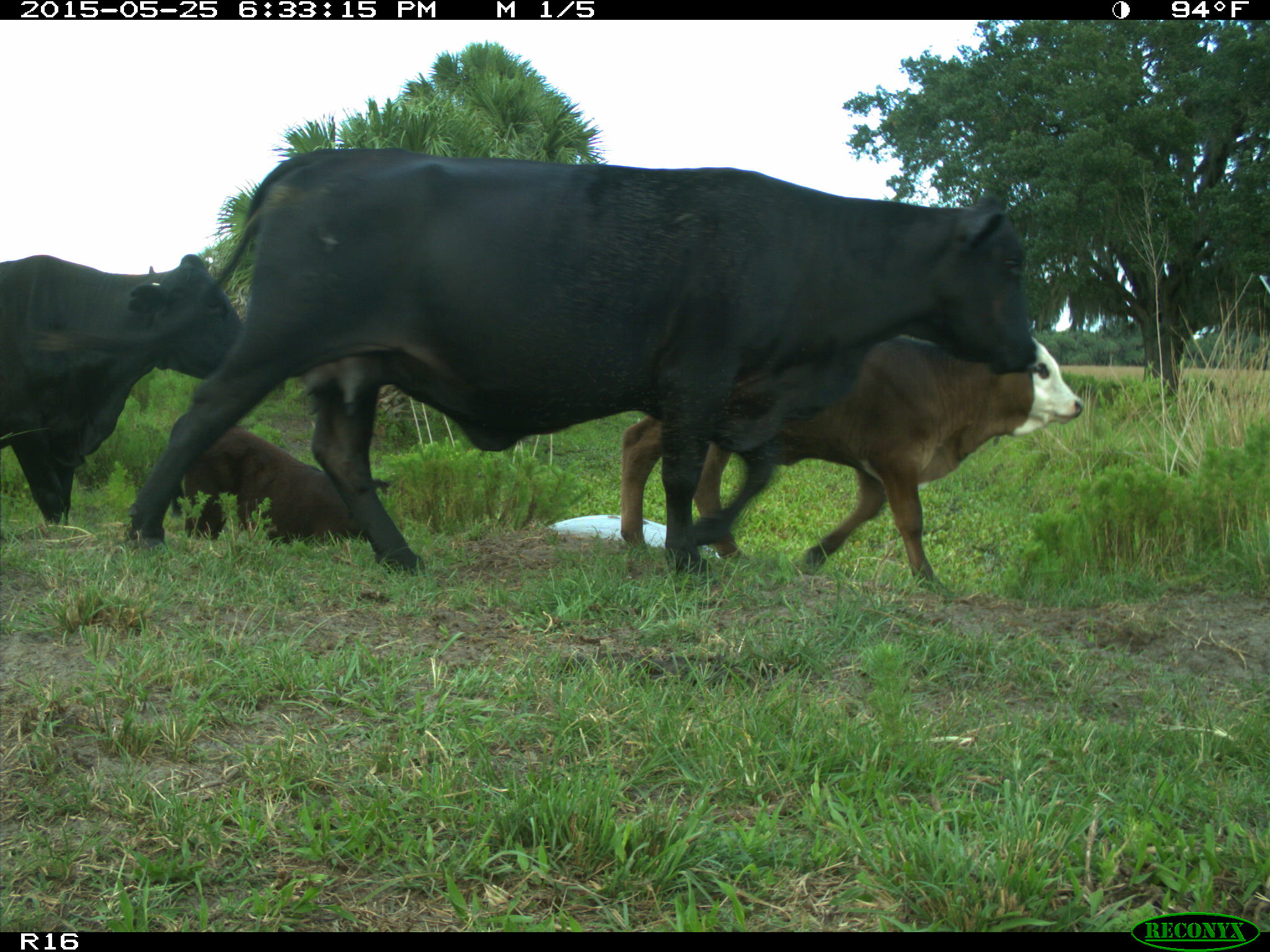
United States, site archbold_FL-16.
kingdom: Animalia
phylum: Chordata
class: Mammalia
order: Artiodactyla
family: Bovidae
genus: Bos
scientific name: Bos taurus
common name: domestic cow